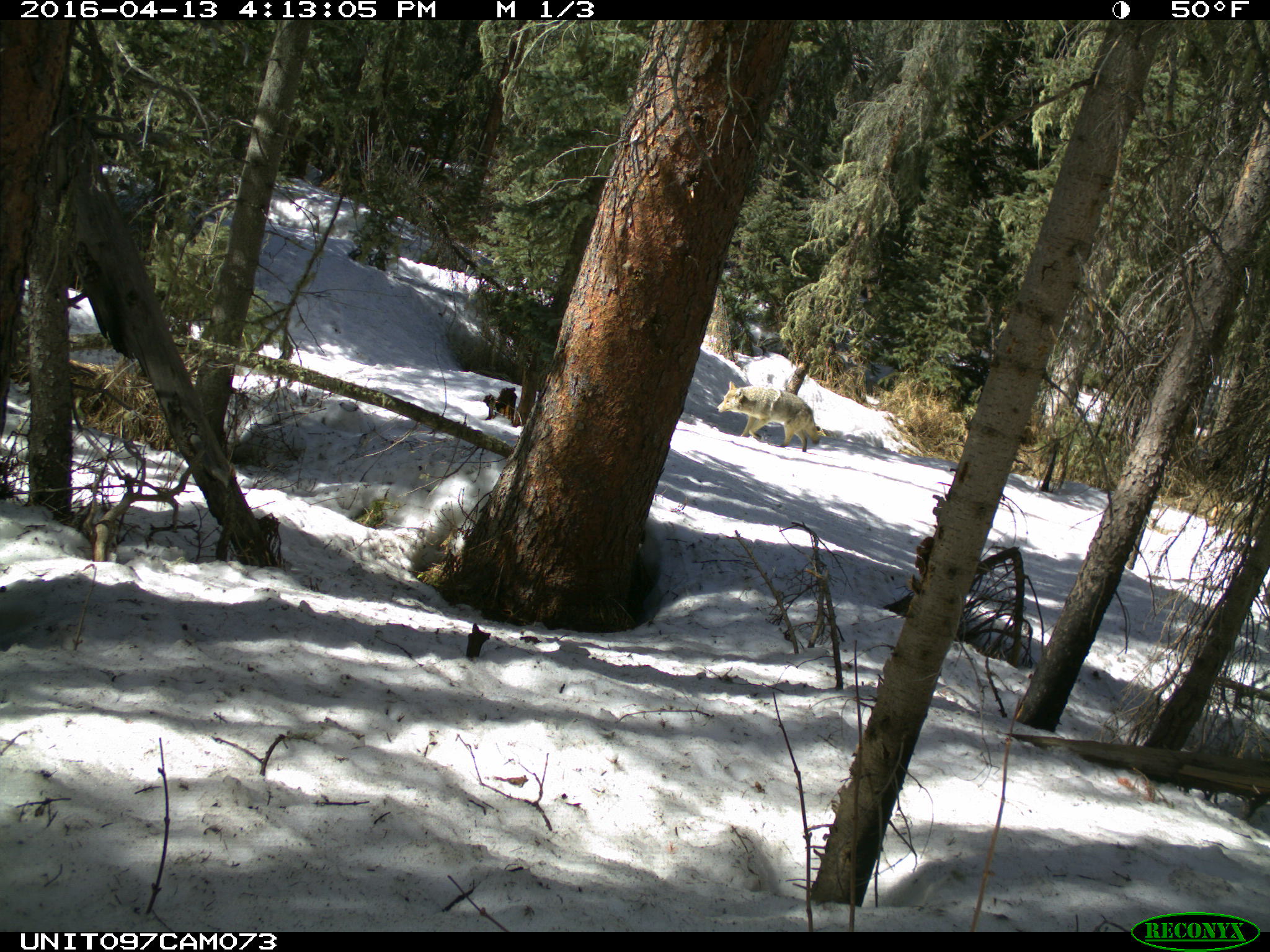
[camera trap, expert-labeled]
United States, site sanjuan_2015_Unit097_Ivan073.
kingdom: Animalia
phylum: Chordata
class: Mammalia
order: Carnivora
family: Canidae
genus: Canis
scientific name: Canis latrans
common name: coyote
Canis latrans (coyote).